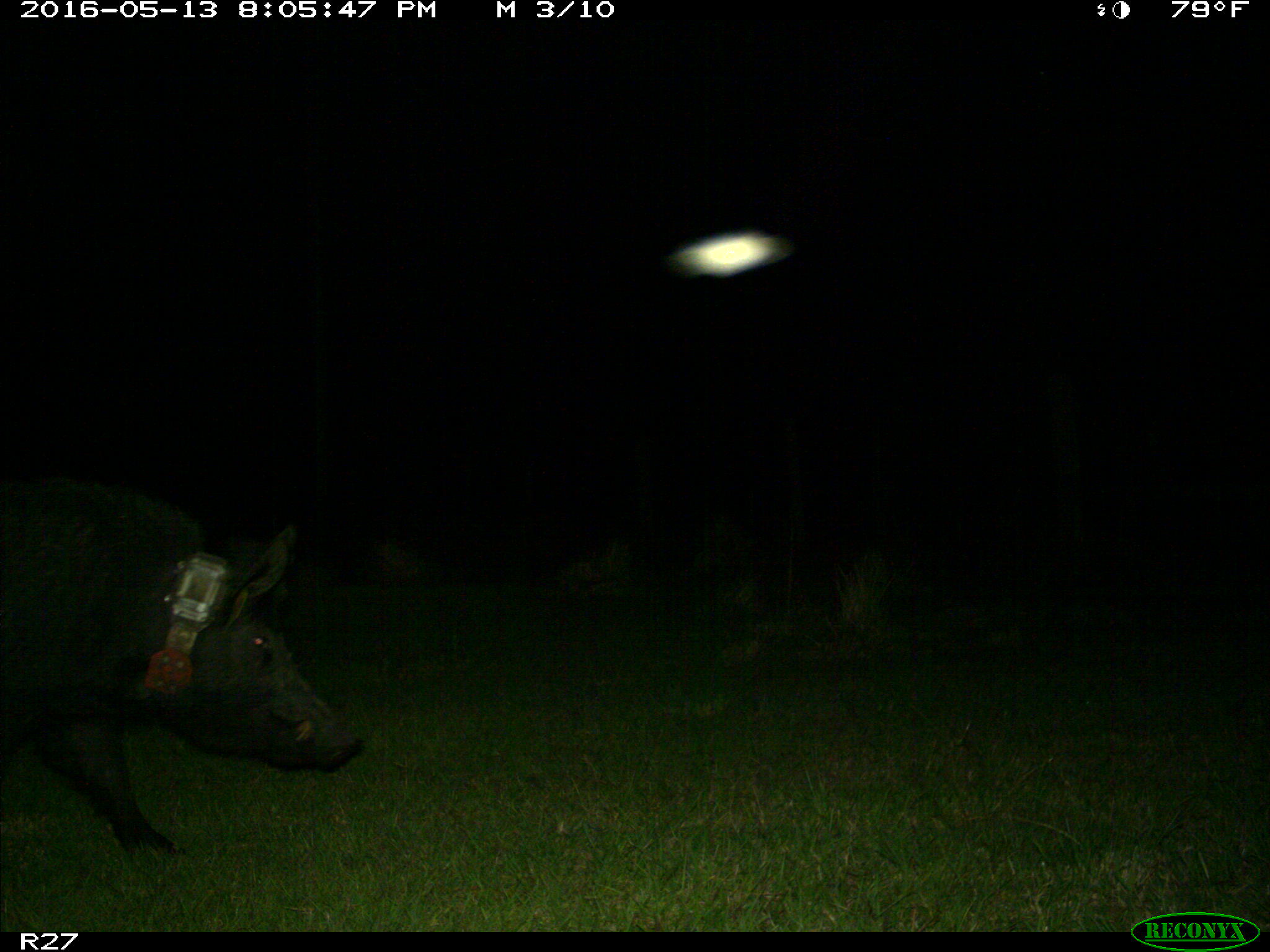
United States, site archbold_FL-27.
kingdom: Animalia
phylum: Chordata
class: Mammalia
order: Artiodactyla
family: Suidae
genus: Sus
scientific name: Sus scrofa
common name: wild boar